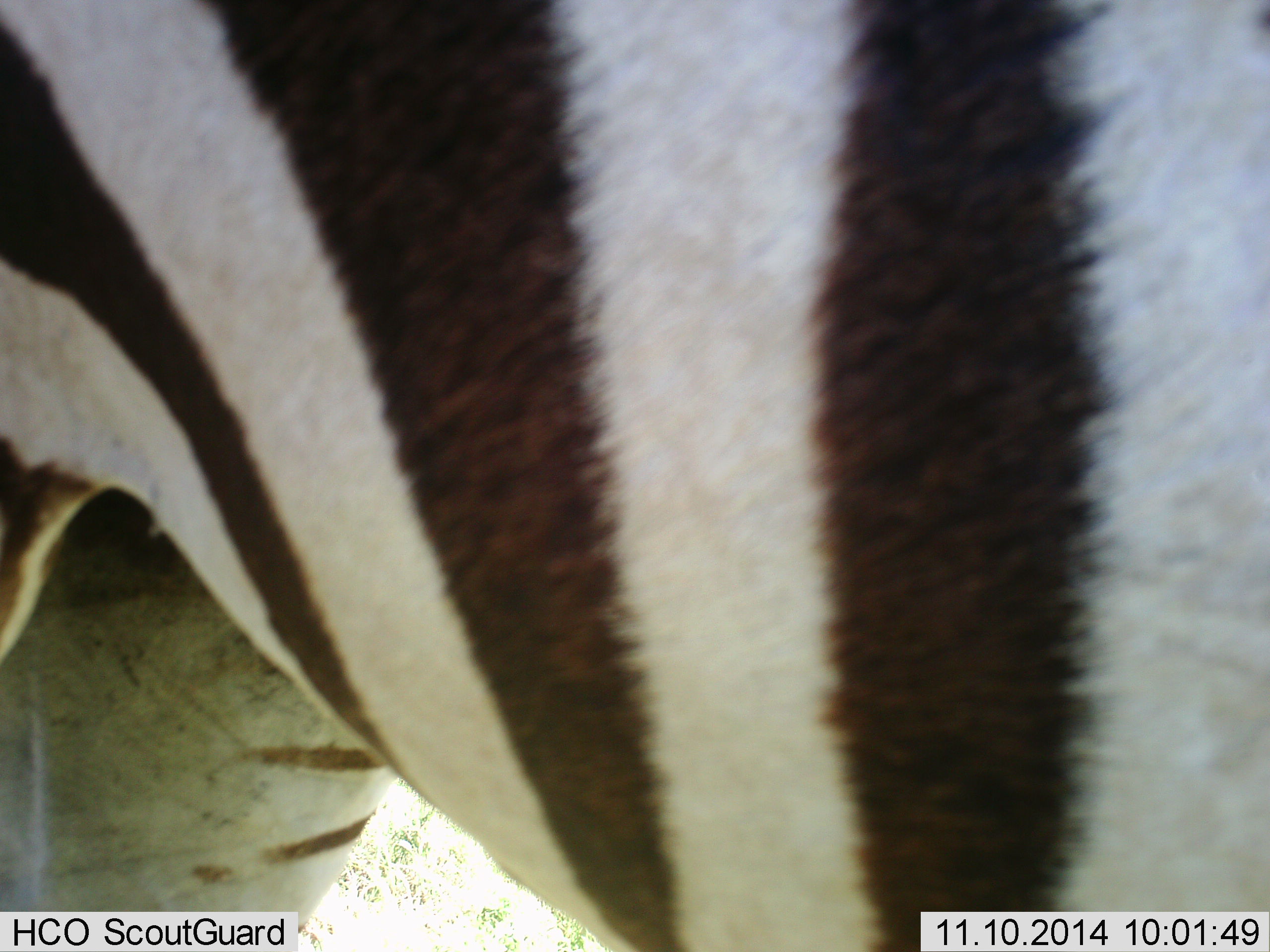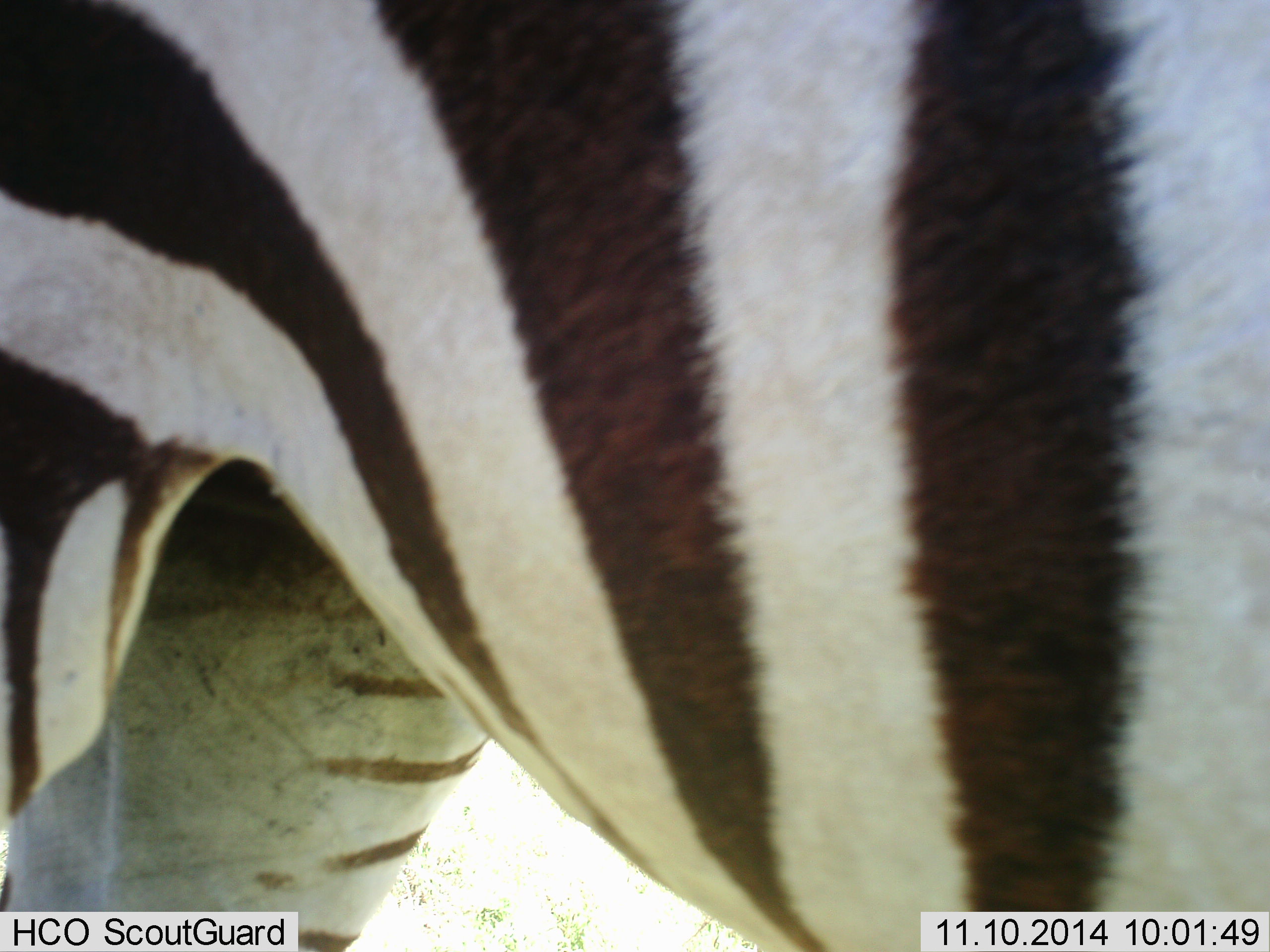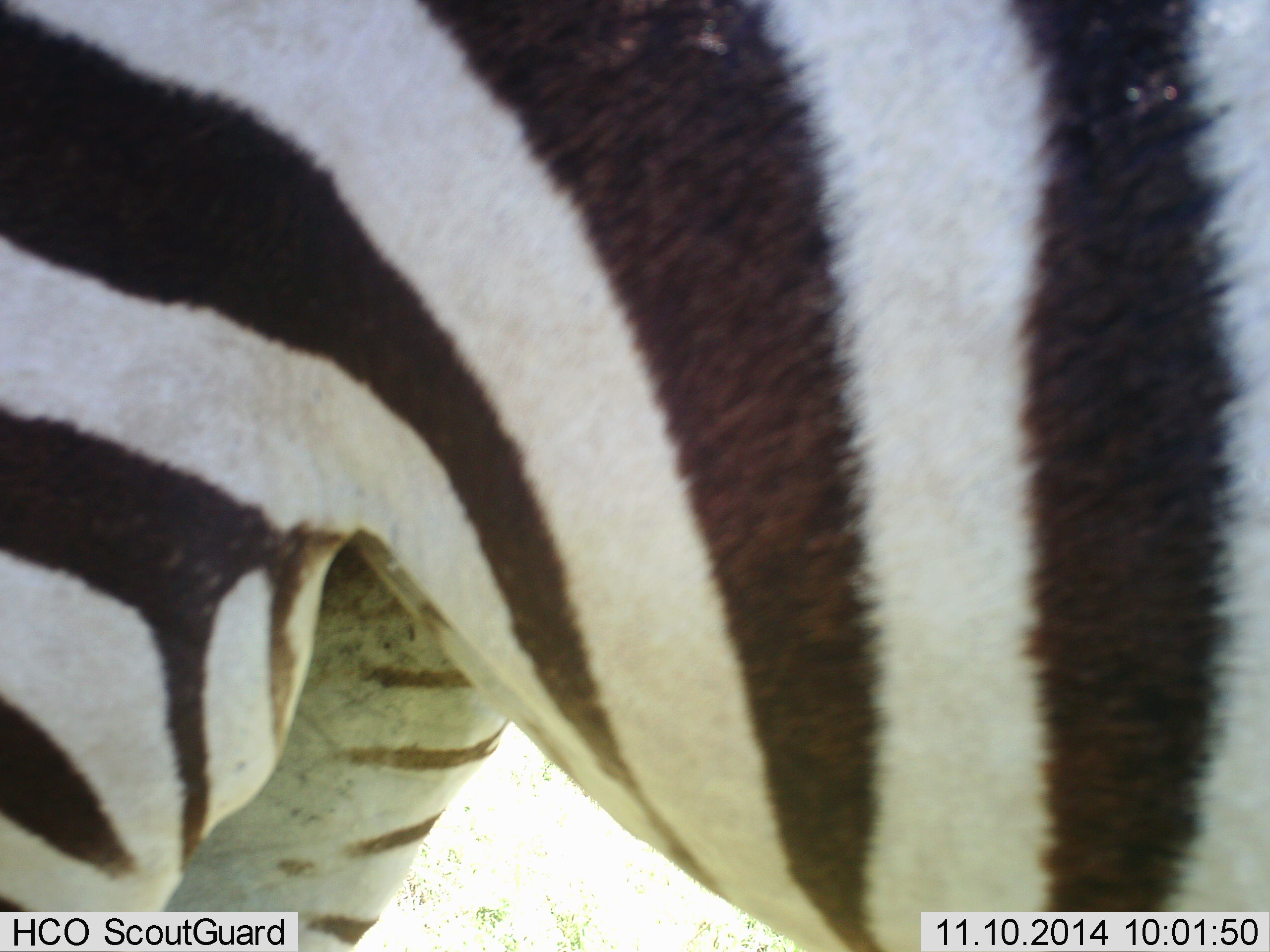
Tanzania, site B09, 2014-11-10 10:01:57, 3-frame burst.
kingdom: Animalia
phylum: Chordata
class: Mammalia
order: Perissodactyla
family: Equidae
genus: Equus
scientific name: Equus quagga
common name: plains zebra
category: zebra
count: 1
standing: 90%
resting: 0%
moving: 10%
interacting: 0%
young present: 0%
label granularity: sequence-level